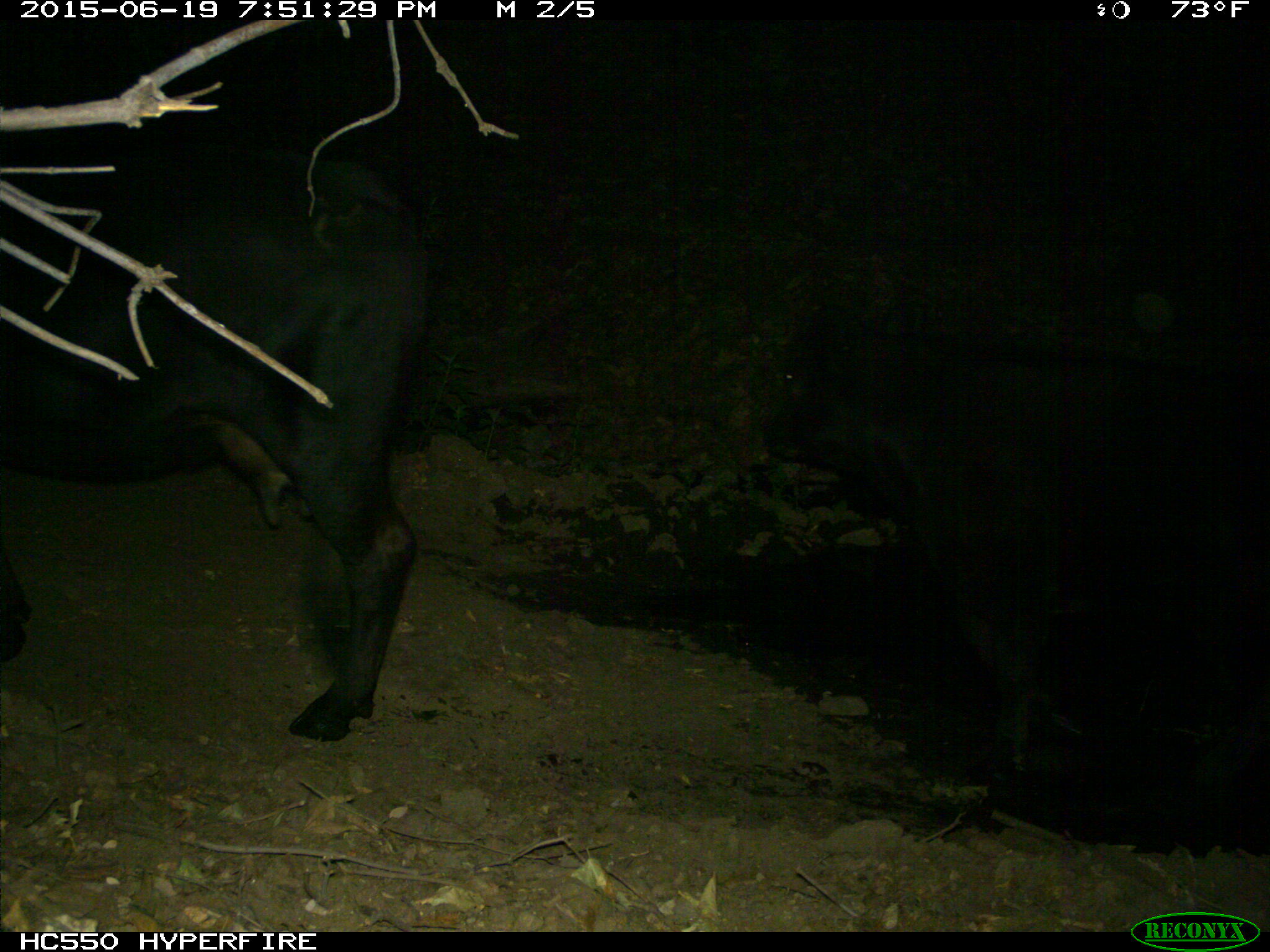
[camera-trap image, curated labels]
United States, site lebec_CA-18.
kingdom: Animalia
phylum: Chordata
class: Mammalia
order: Artiodactyla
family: Bovidae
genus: Bos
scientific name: Bos taurus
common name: domestic cow